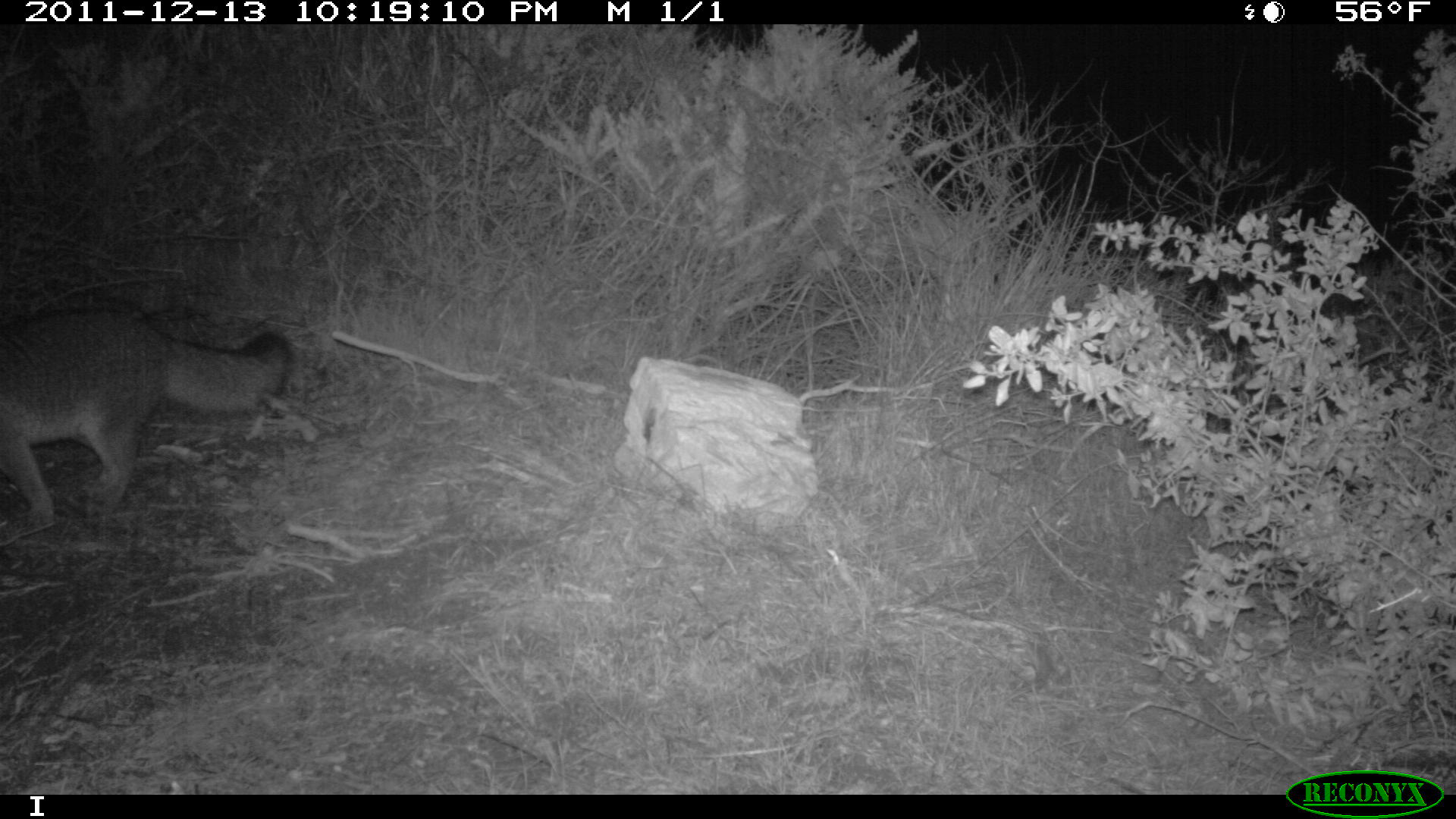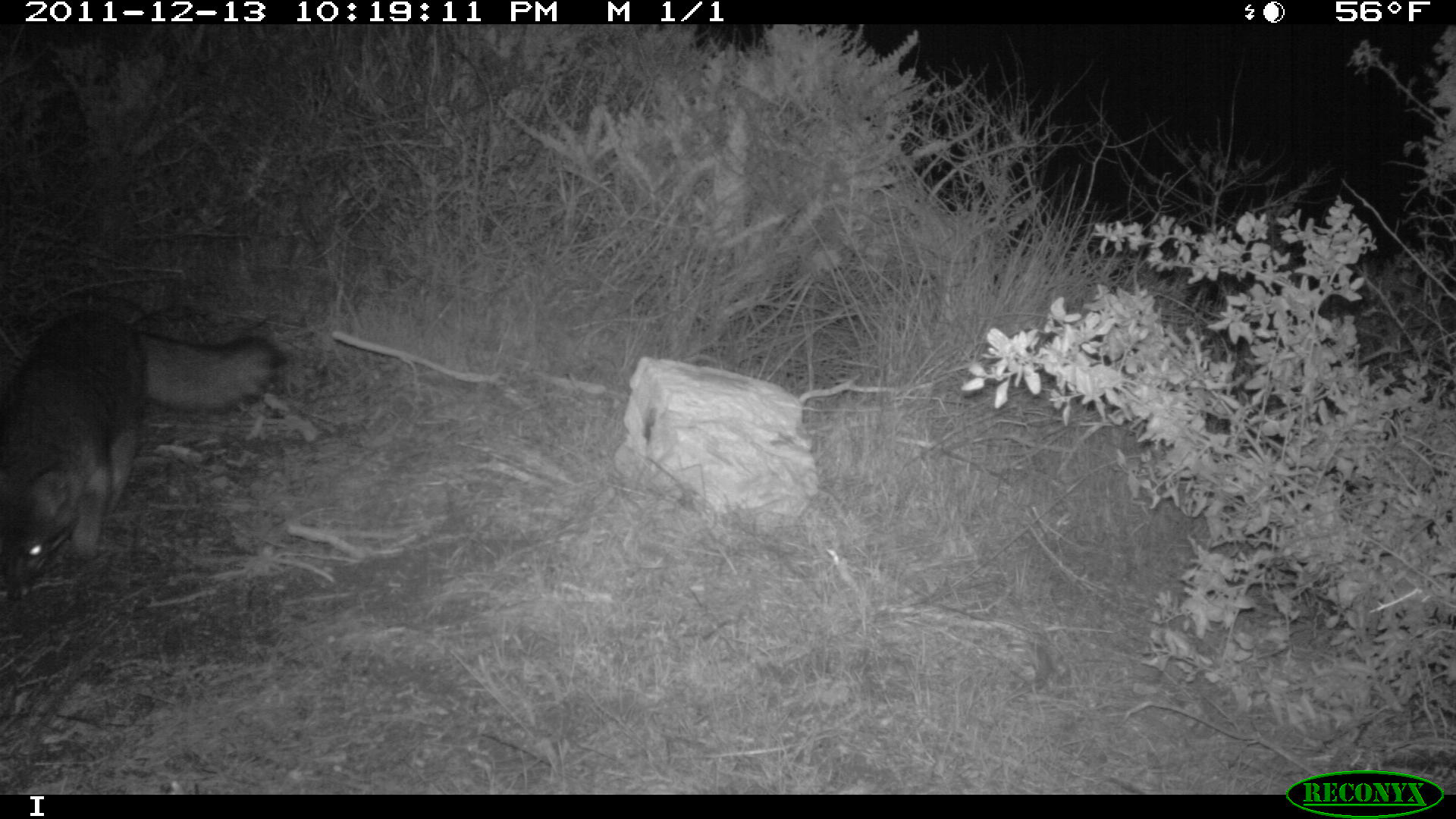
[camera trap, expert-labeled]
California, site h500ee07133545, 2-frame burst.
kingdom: Animalia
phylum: Chordata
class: Mammalia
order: Carnivora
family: Canidae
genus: Urocyon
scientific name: Urocyon littoralis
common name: island fox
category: fox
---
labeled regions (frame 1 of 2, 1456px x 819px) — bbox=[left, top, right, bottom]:
fox: bbox=[0, 306, 292, 524]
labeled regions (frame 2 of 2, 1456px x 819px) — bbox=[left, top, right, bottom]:
fox: bbox=[0, 310, 284, 601]